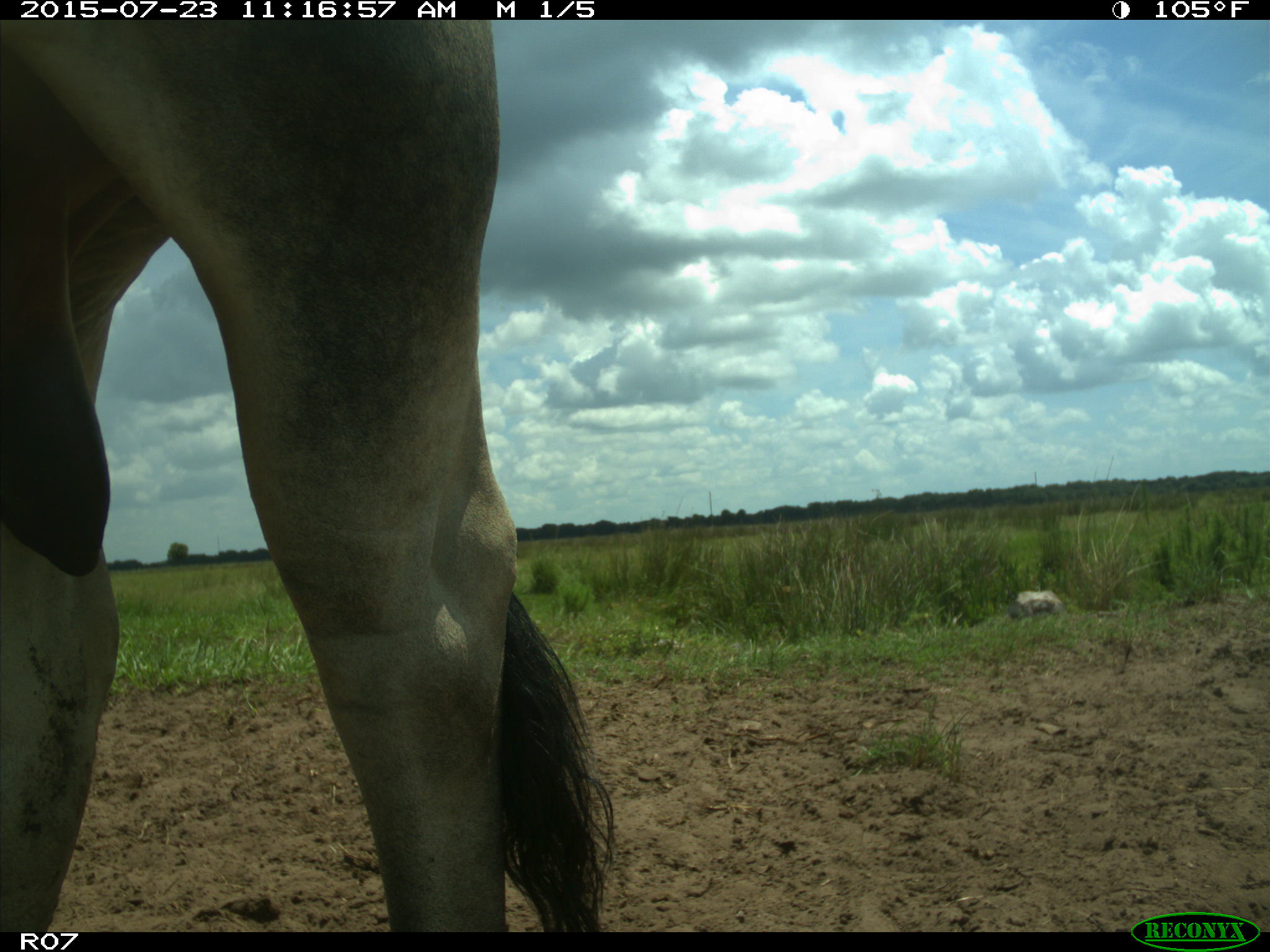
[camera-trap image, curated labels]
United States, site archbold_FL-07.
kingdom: Animalia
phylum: Chordata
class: Mammalia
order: Artiodactyla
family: Bovidae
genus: Bos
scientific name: Bos taurus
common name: domestic cow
Bos taurus (domestic cow).